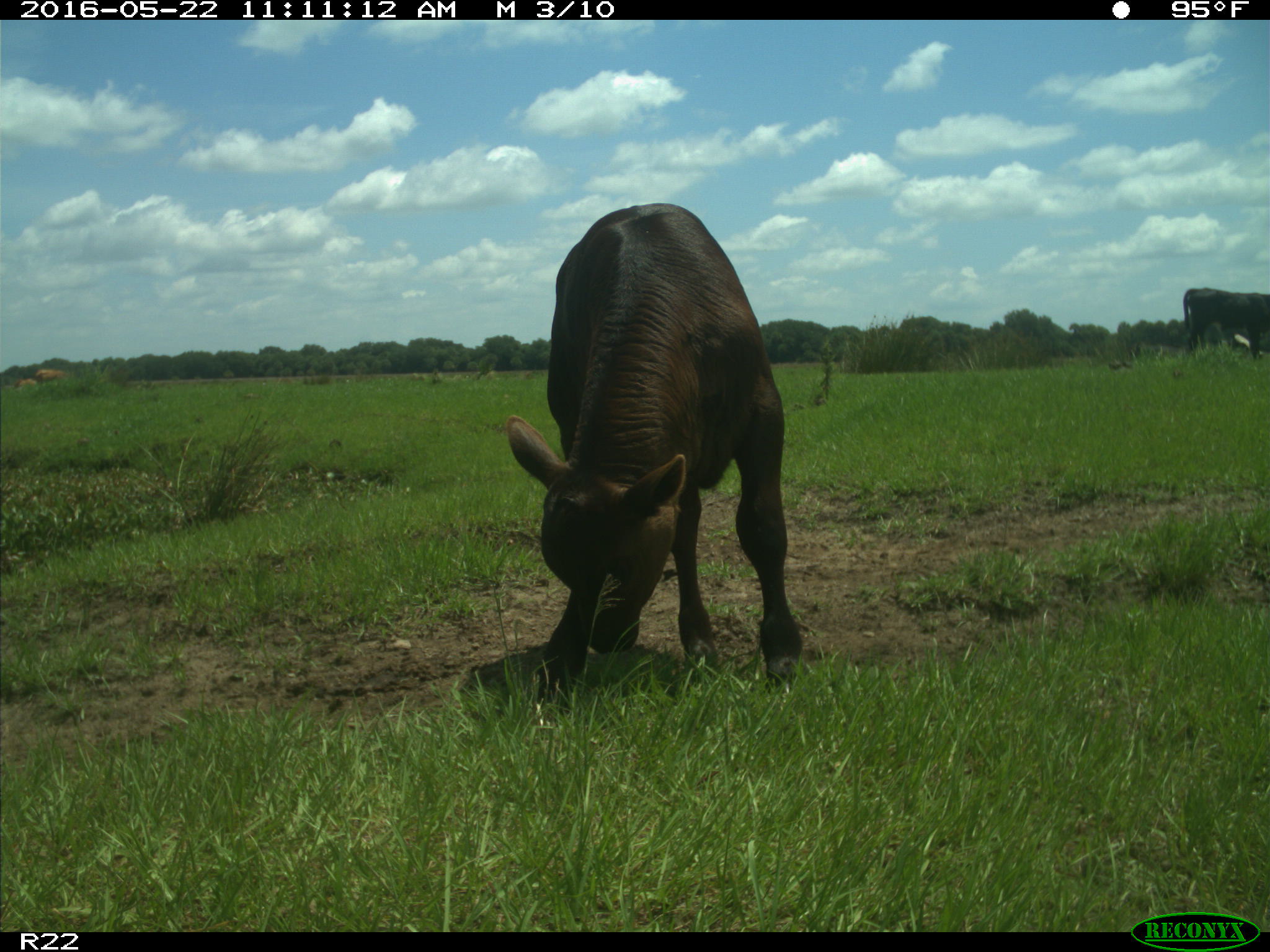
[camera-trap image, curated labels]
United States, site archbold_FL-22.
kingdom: Animalia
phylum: Chordata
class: Mammalia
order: Artiodactyla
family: Bovidae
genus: Bos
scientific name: Bos taurus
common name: domestic cow